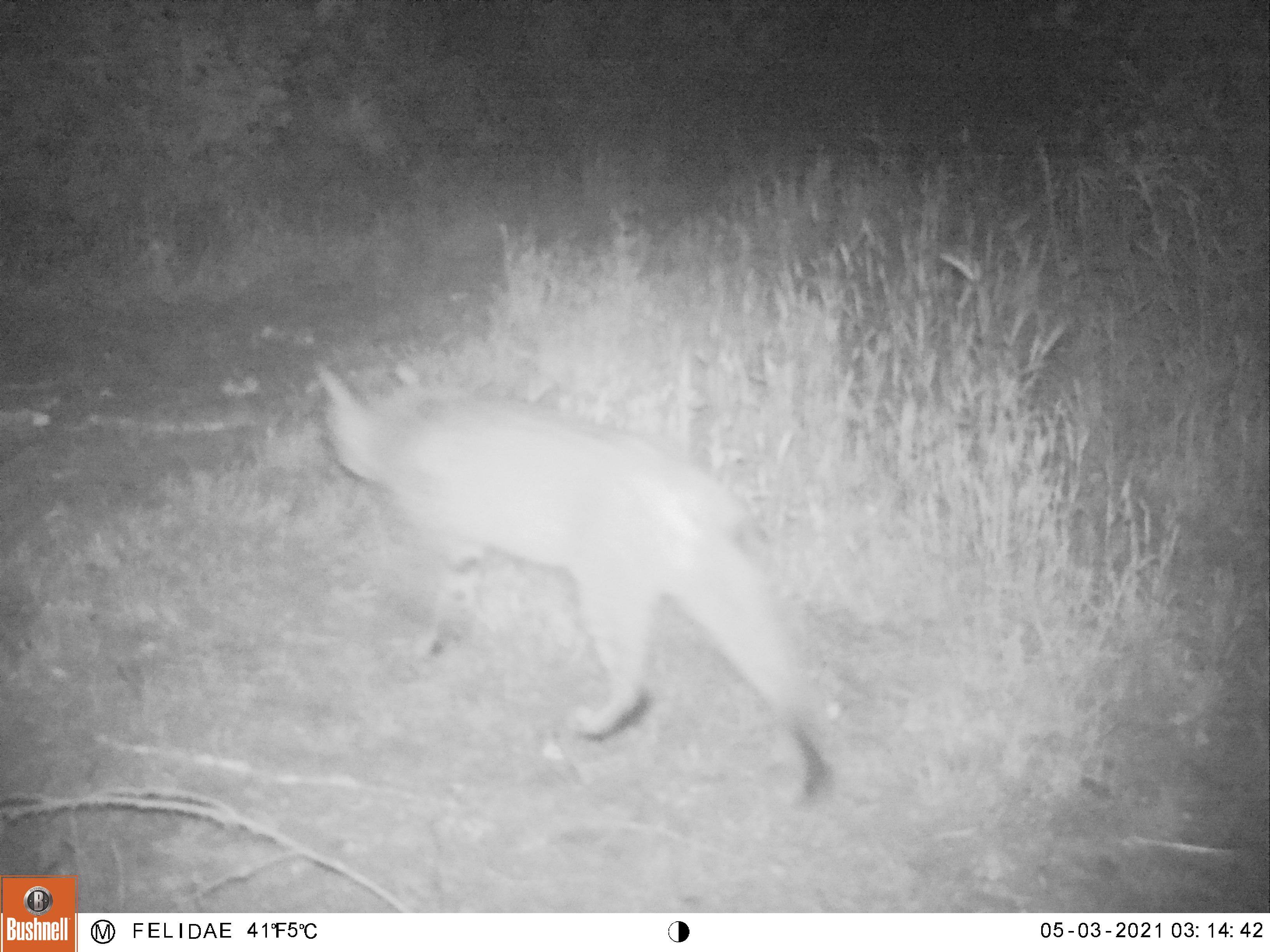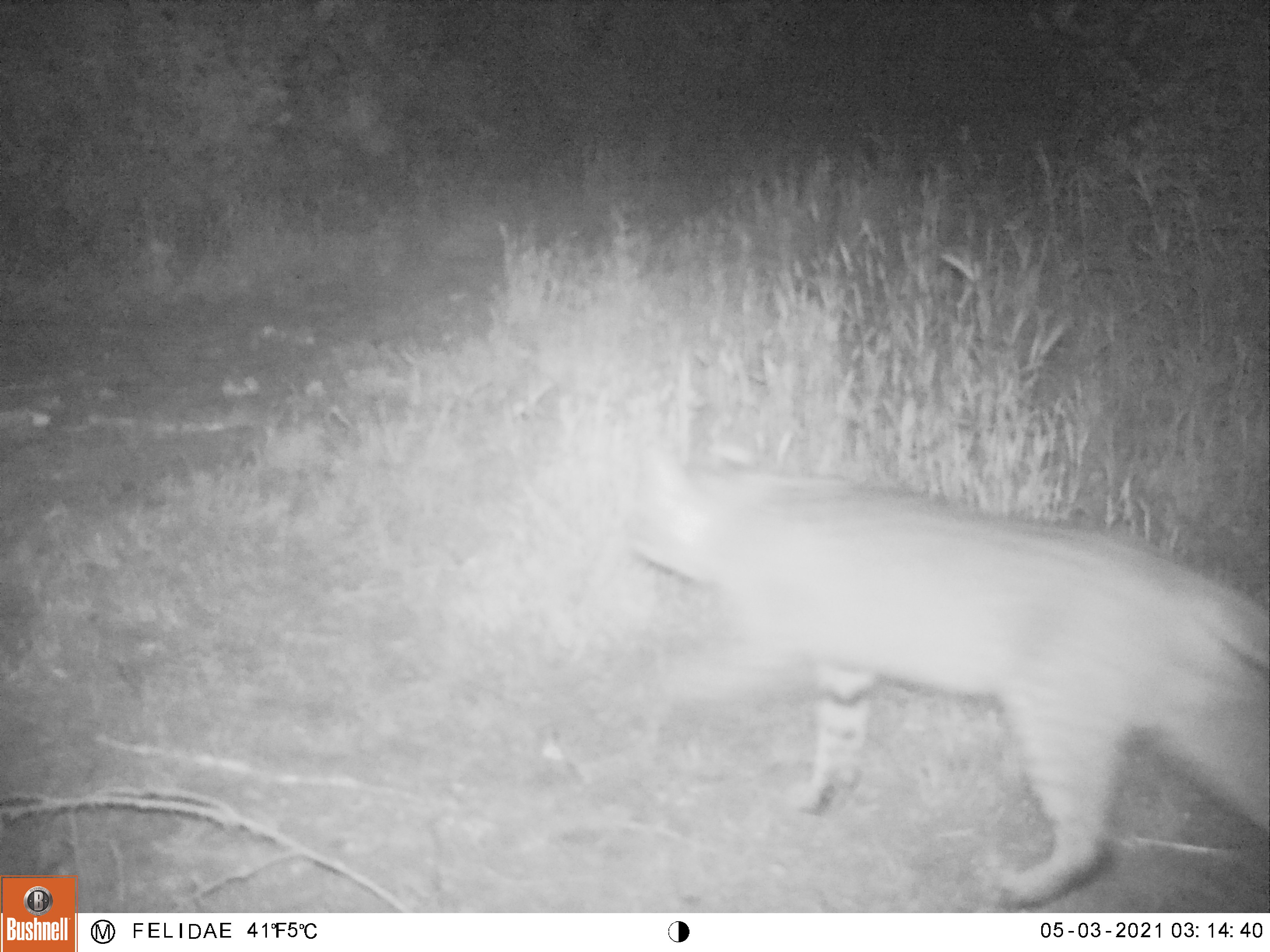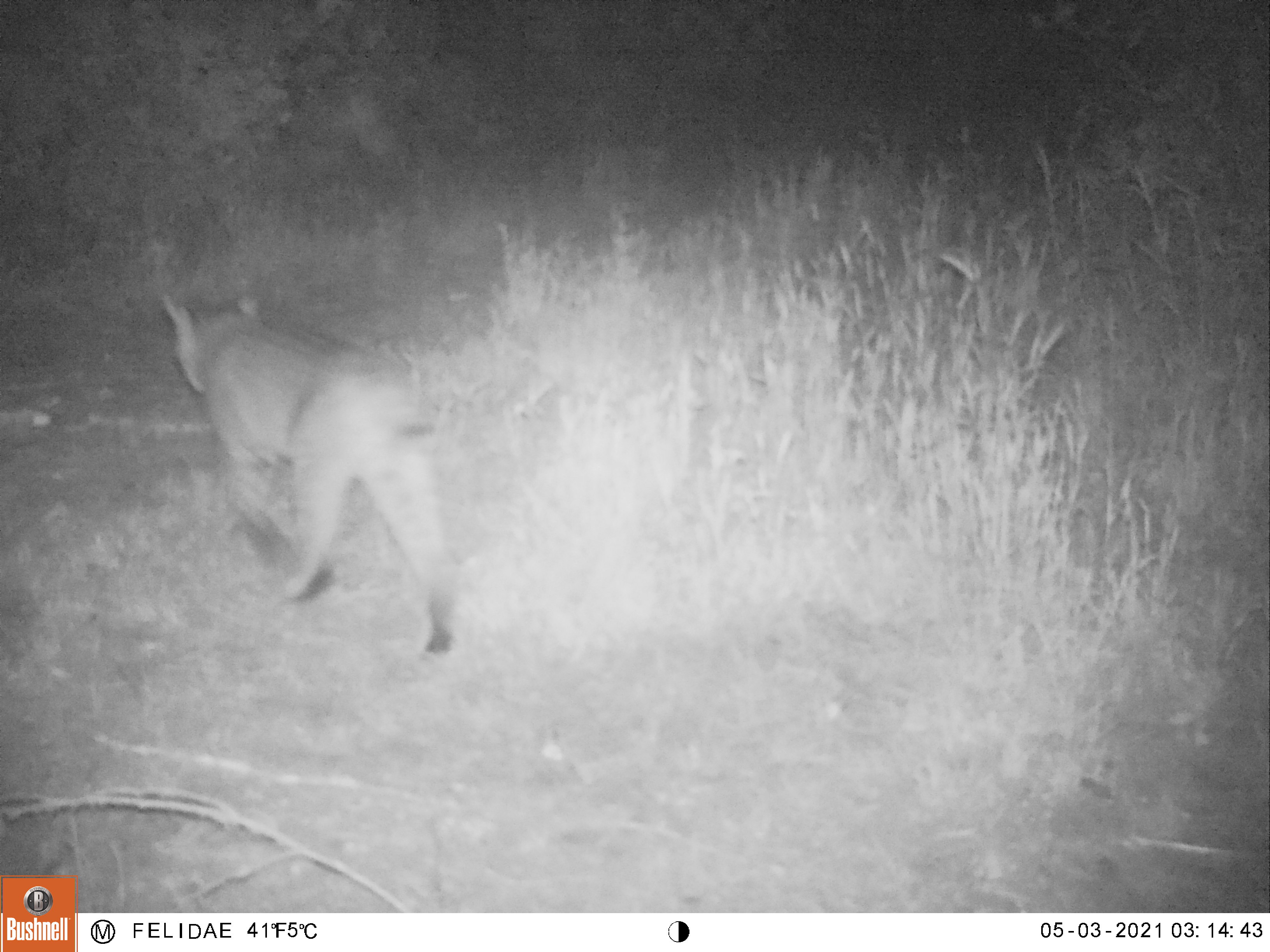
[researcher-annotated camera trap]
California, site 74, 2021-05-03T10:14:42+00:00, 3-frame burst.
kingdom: Animalia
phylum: Chordata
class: Mammalia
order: Carnivora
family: Felidae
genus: Lynx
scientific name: Lynx rufus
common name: bobcat